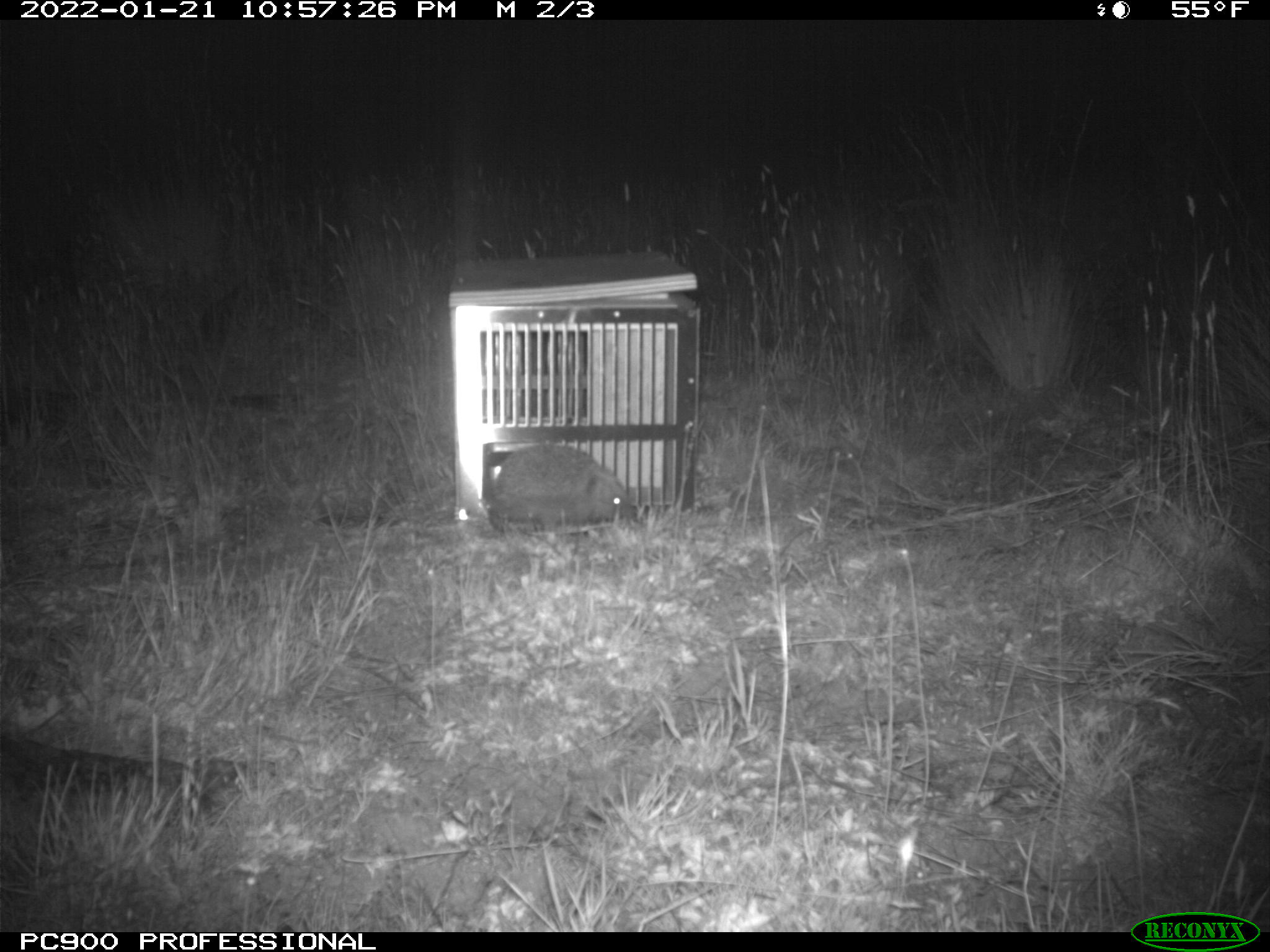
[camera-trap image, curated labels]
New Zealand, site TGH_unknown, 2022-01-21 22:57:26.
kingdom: Animalia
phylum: Chordata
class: Mammalia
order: Eulipotyphla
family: Erinaceidae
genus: Erinaceus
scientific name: Erinaceus europaeus europaeus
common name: european hedgehog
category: hedgehog